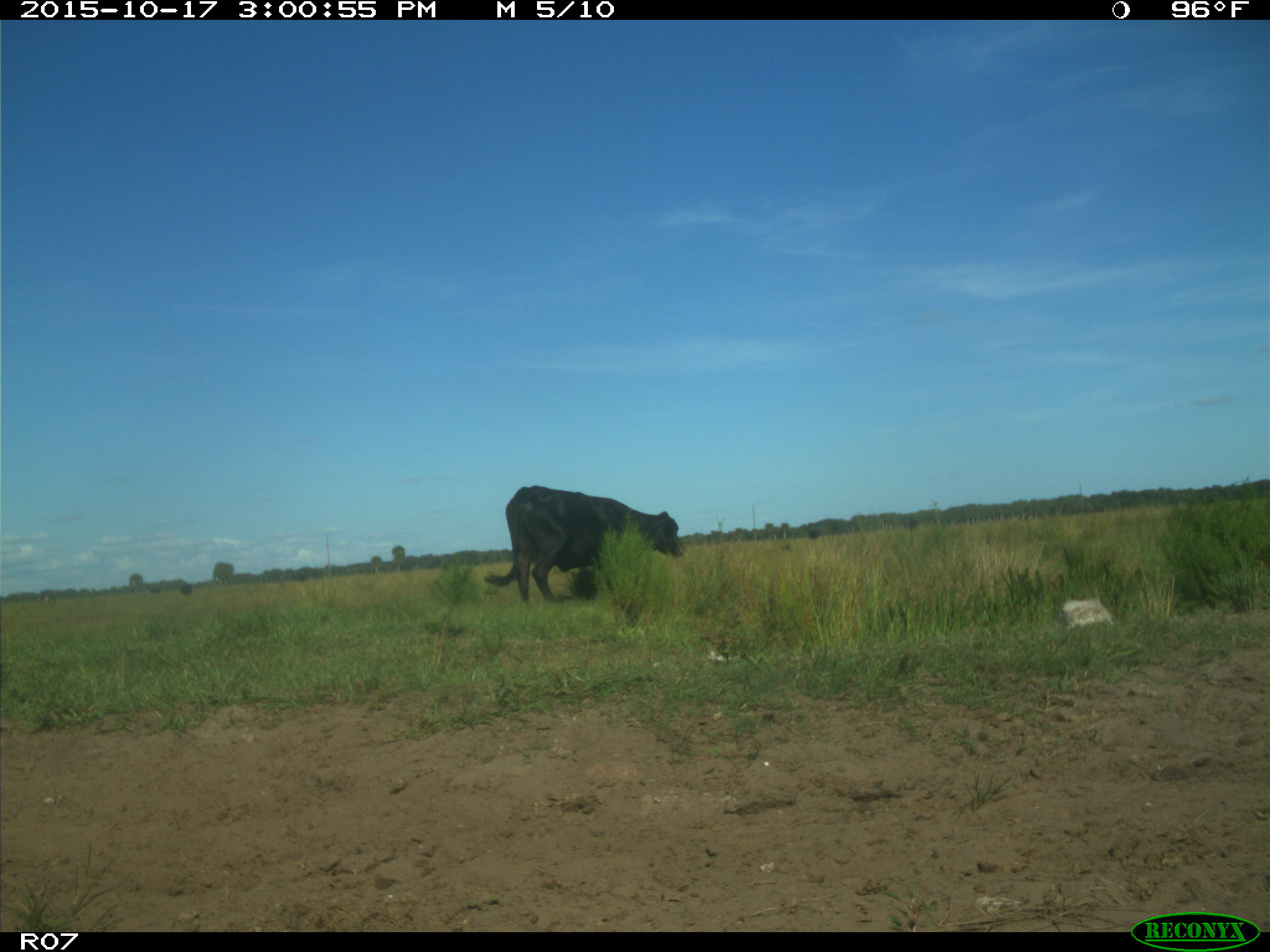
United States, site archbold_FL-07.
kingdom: Animalia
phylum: Chordata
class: Mammalia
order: Artiodactyla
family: Bovidae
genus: Bos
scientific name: Bos taurus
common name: domestic cow